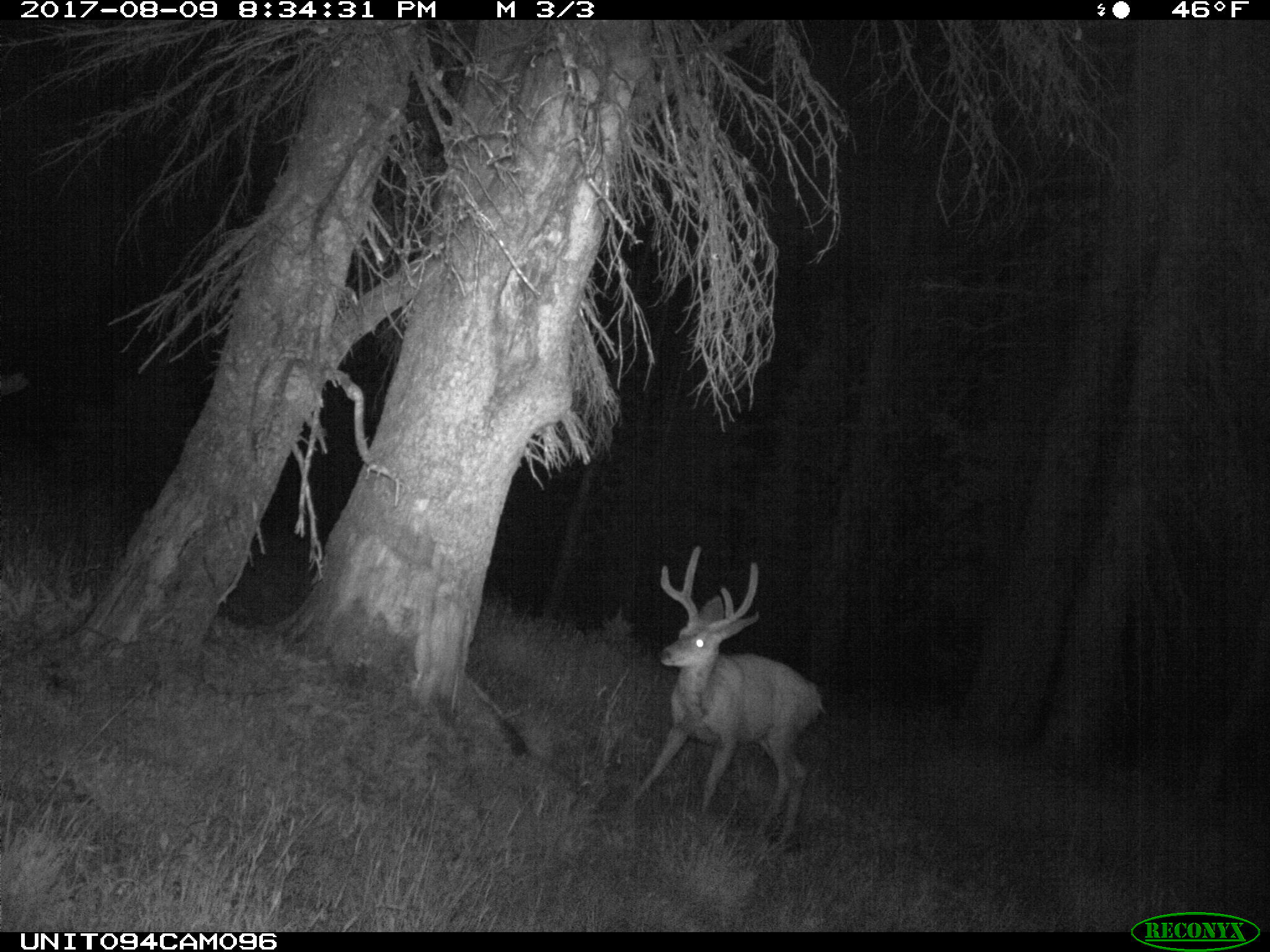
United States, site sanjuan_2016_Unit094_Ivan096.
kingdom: Animalia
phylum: Chordata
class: Mammalia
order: Artiodactyla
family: Cervidae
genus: Odocoileus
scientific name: Odocoileus hemionus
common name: mule deer